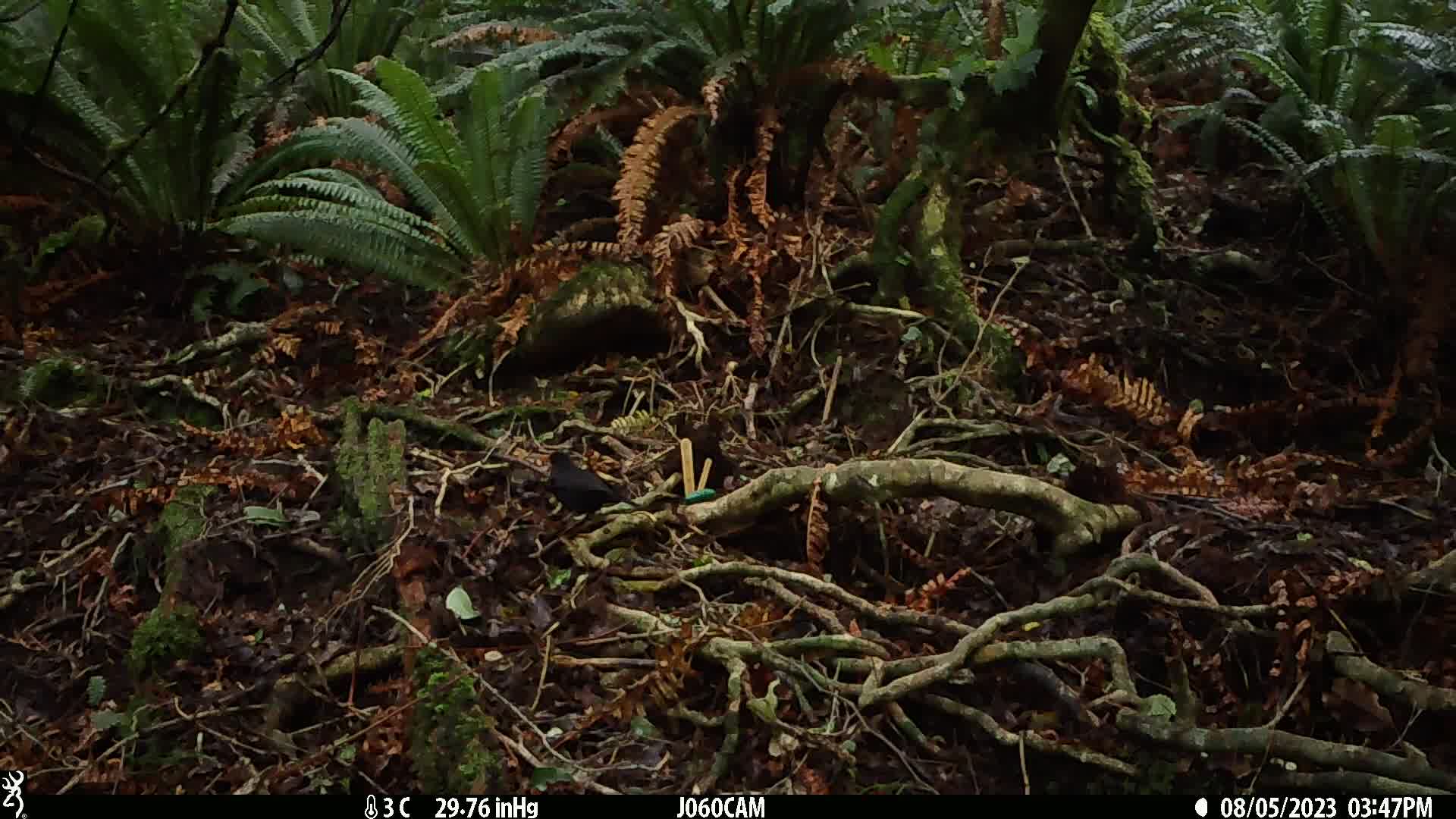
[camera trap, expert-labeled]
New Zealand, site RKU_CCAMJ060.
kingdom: Animalia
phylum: Chordata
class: Aves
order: Passeriformes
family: Turdidae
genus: Turdus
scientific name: Turdus merula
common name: eurasian blackbird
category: blackbird